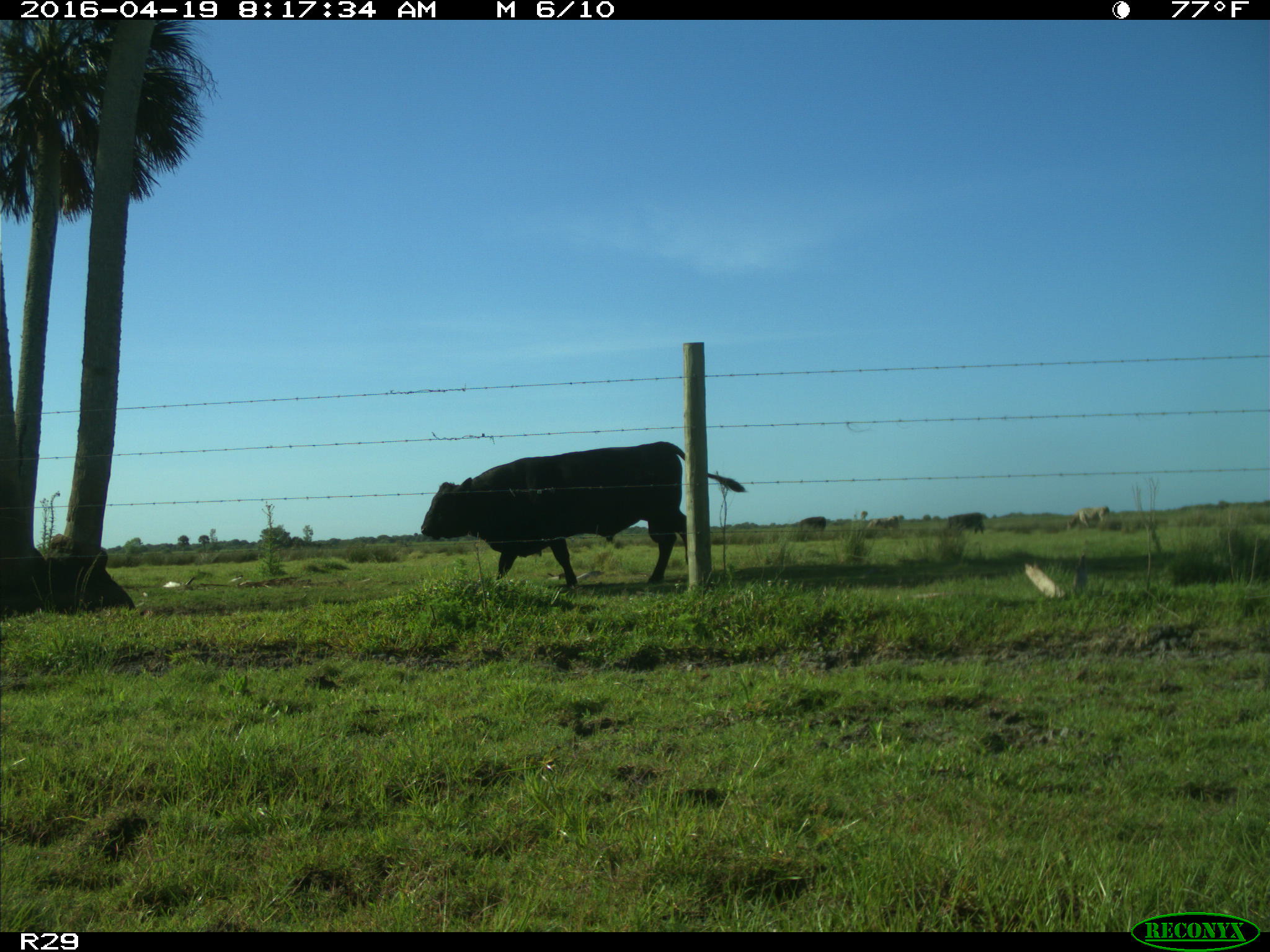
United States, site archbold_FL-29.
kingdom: Animalia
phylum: Chordata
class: Mammalia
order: Artiodactyla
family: Bovidae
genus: Bos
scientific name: Bos taurus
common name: domestic cow